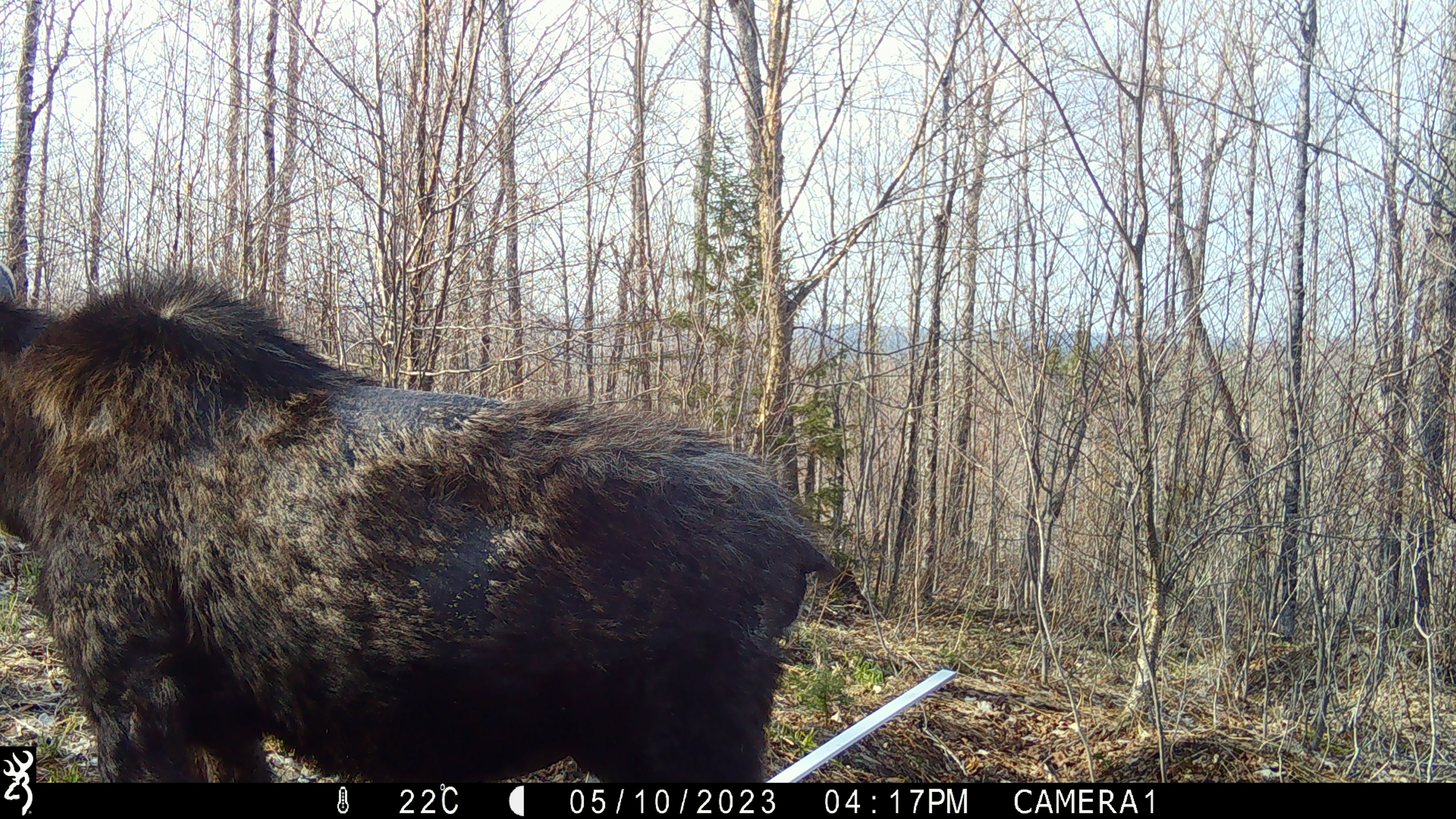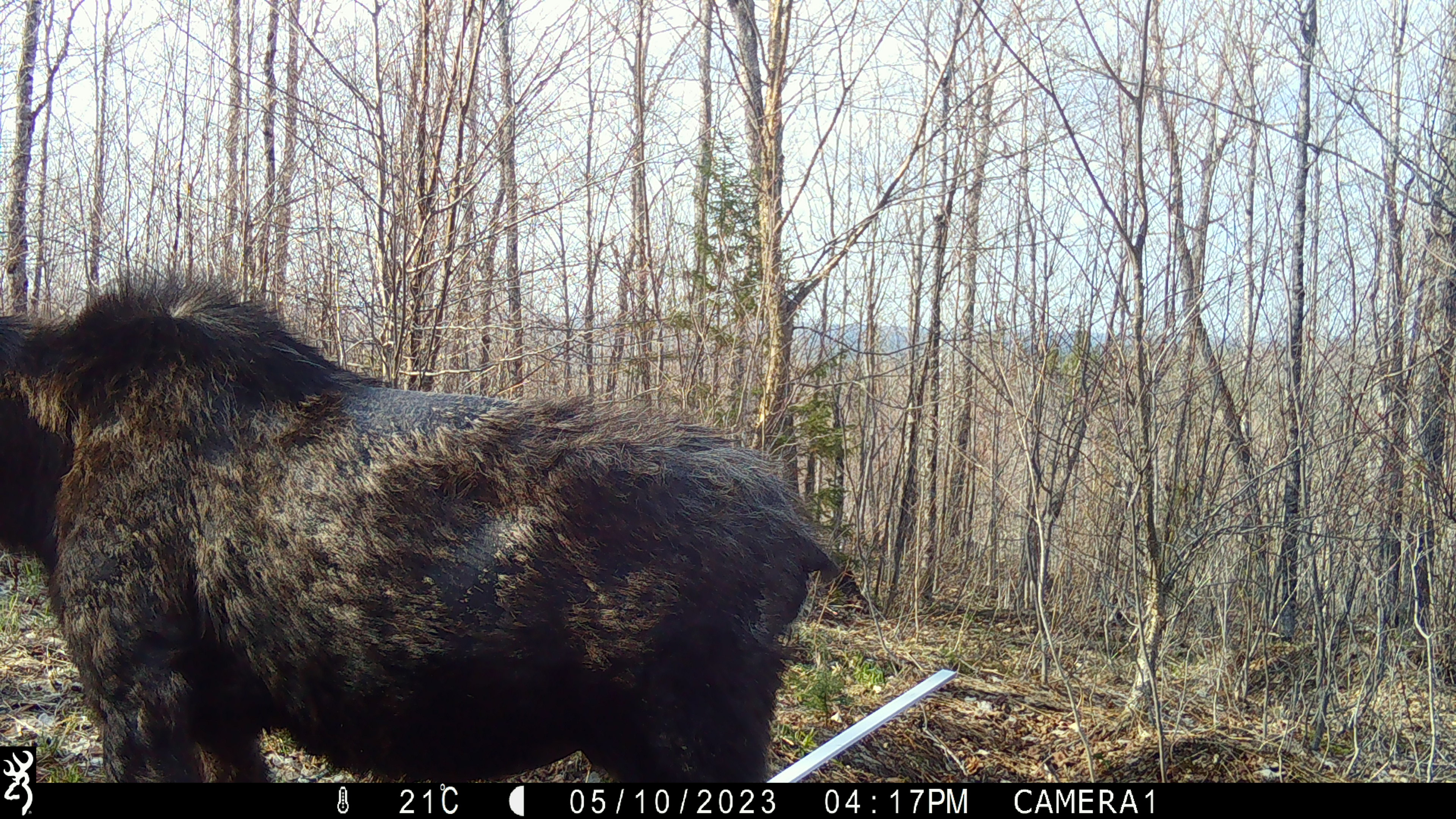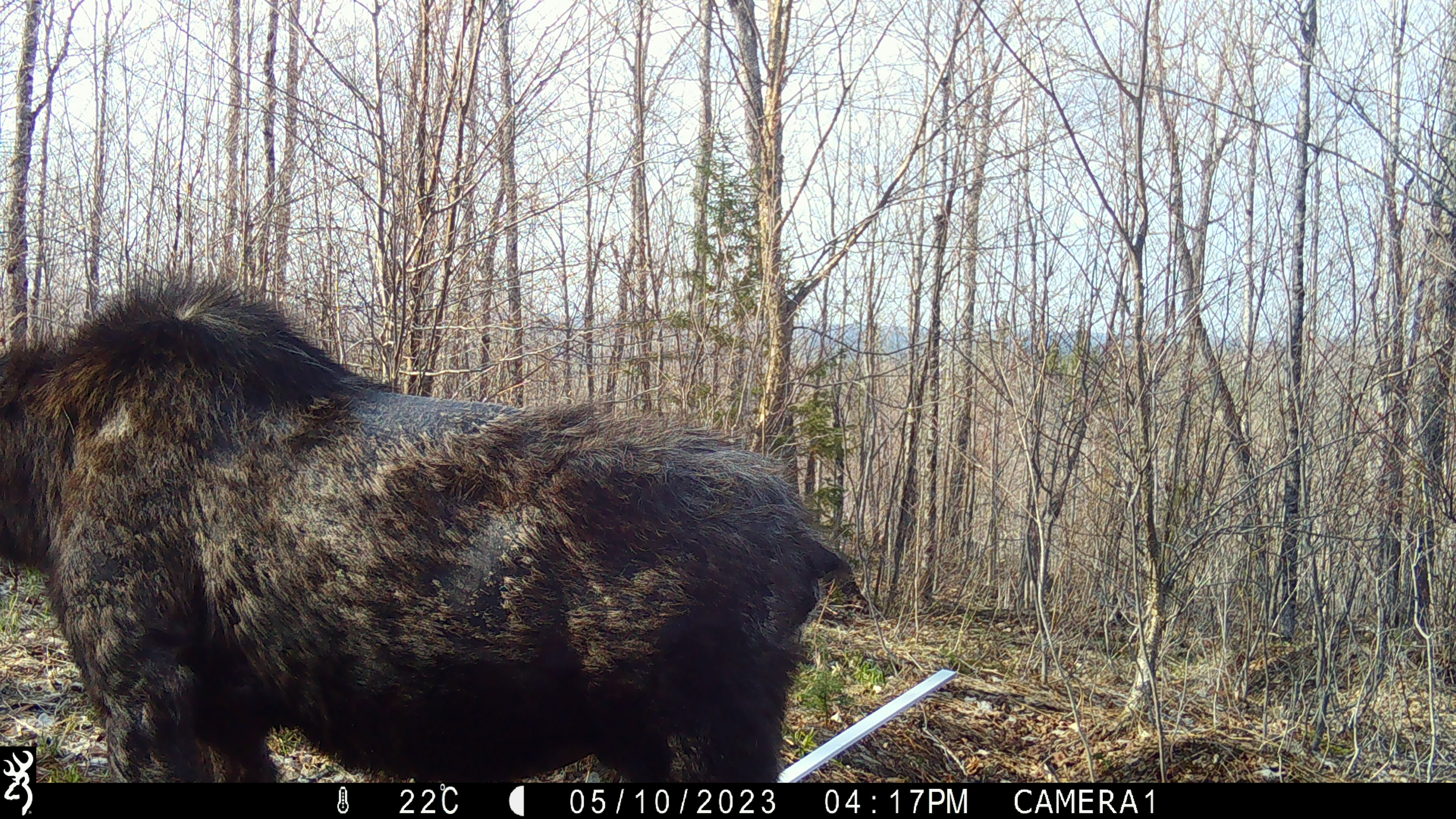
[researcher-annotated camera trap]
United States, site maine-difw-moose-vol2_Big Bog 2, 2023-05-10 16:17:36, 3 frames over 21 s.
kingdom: Animalia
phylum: Chordata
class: Mammalia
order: Artiodactyla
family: Cervidae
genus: Alces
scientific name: Alces alces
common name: moose